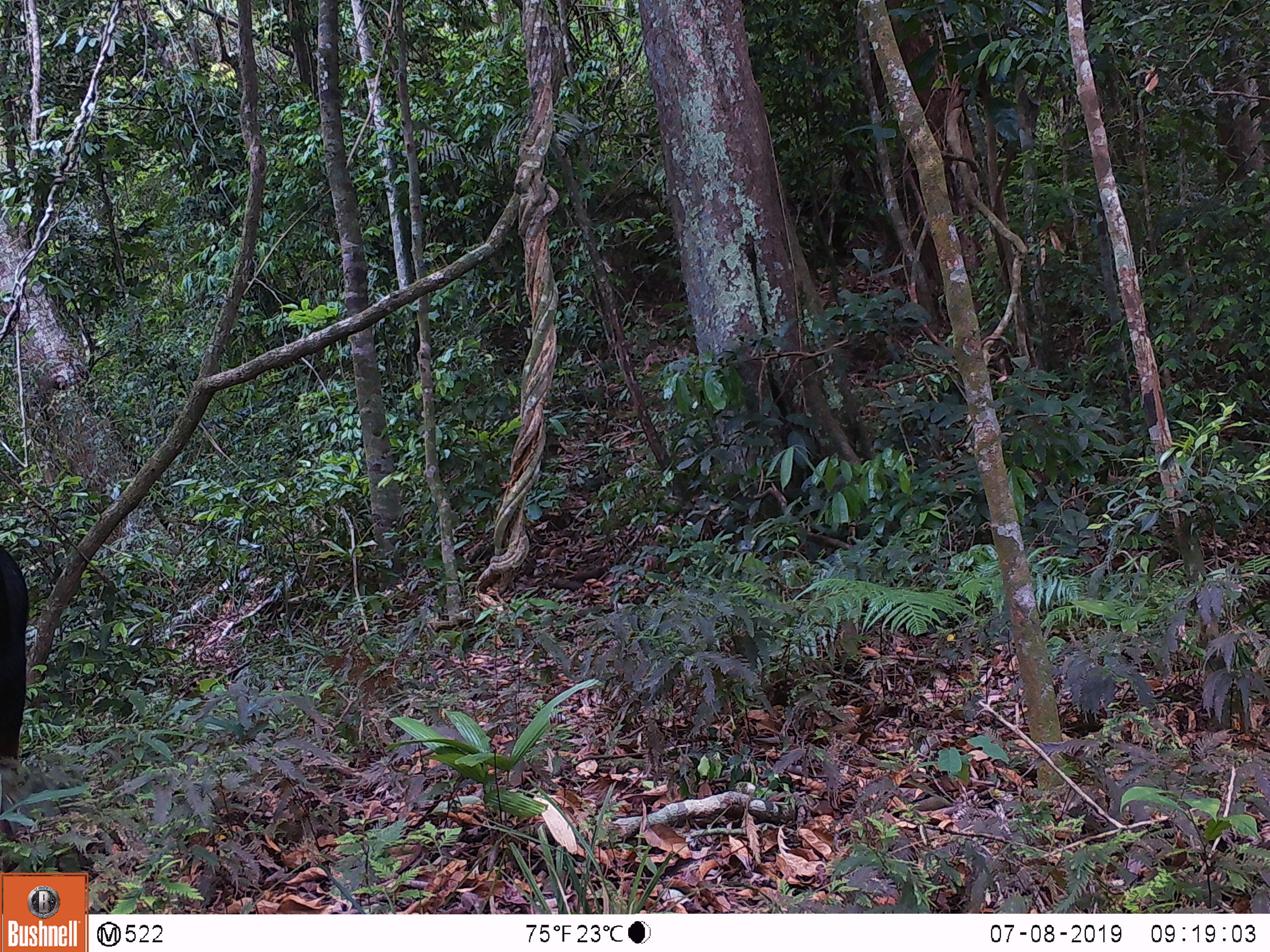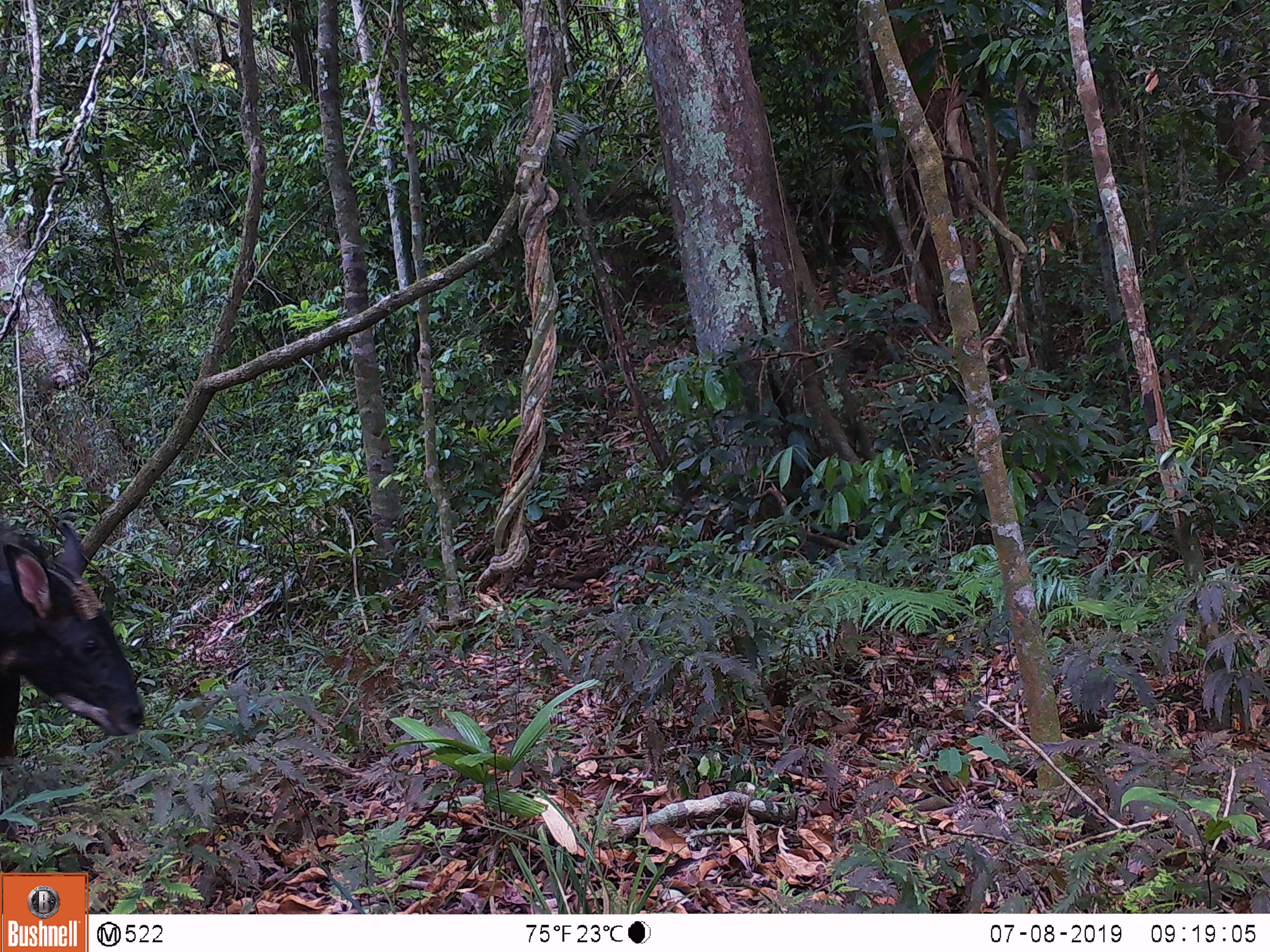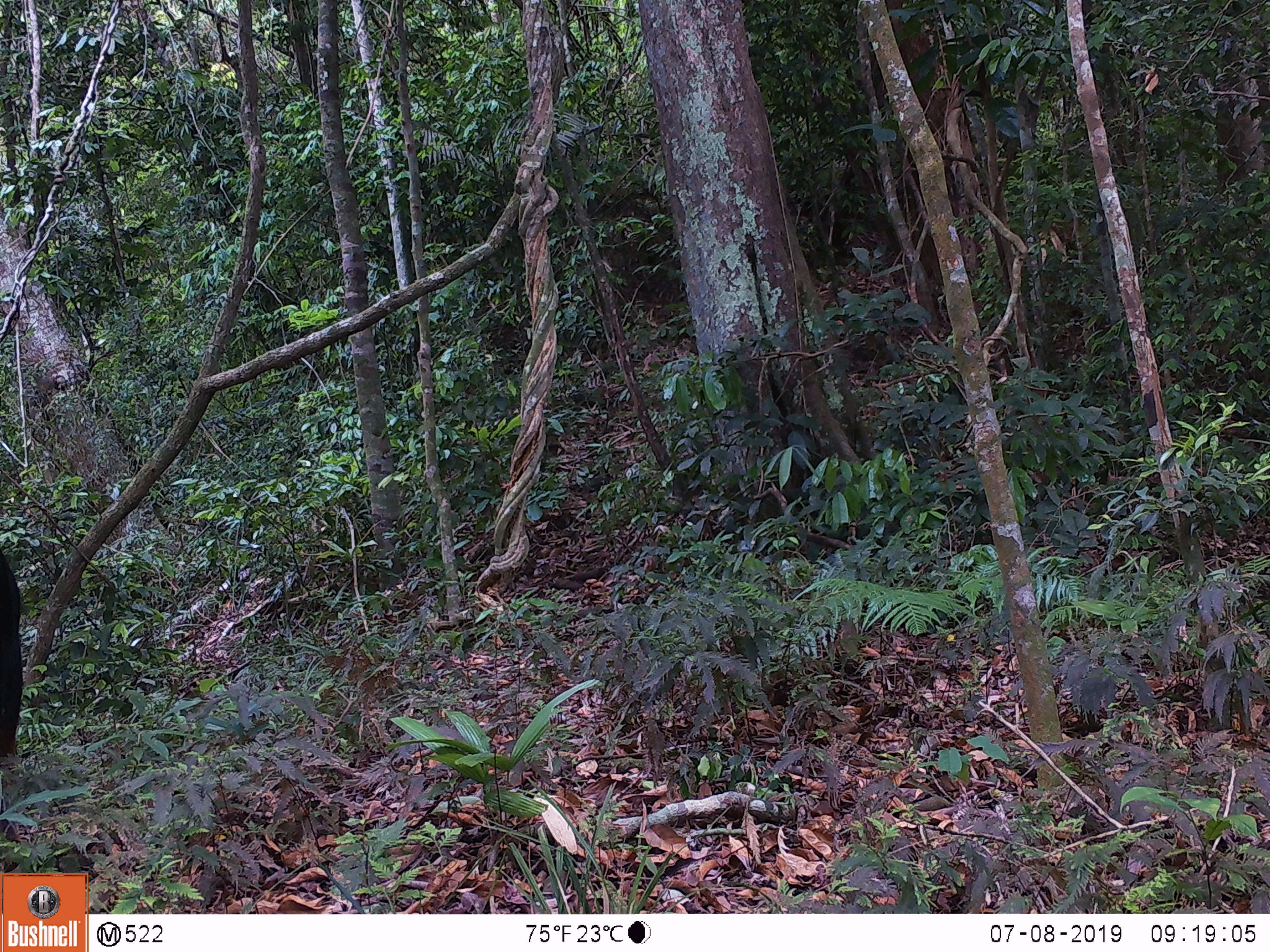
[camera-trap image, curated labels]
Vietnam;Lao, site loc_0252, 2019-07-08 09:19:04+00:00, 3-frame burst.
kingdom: Animalia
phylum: Chordata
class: Mammalia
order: Artiodactyla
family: Bovidae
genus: Capricornis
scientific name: Capricornis sumatraensis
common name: chinese serow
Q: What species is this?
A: Chinese serow (Capricornis sumatraensis).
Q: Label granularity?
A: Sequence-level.